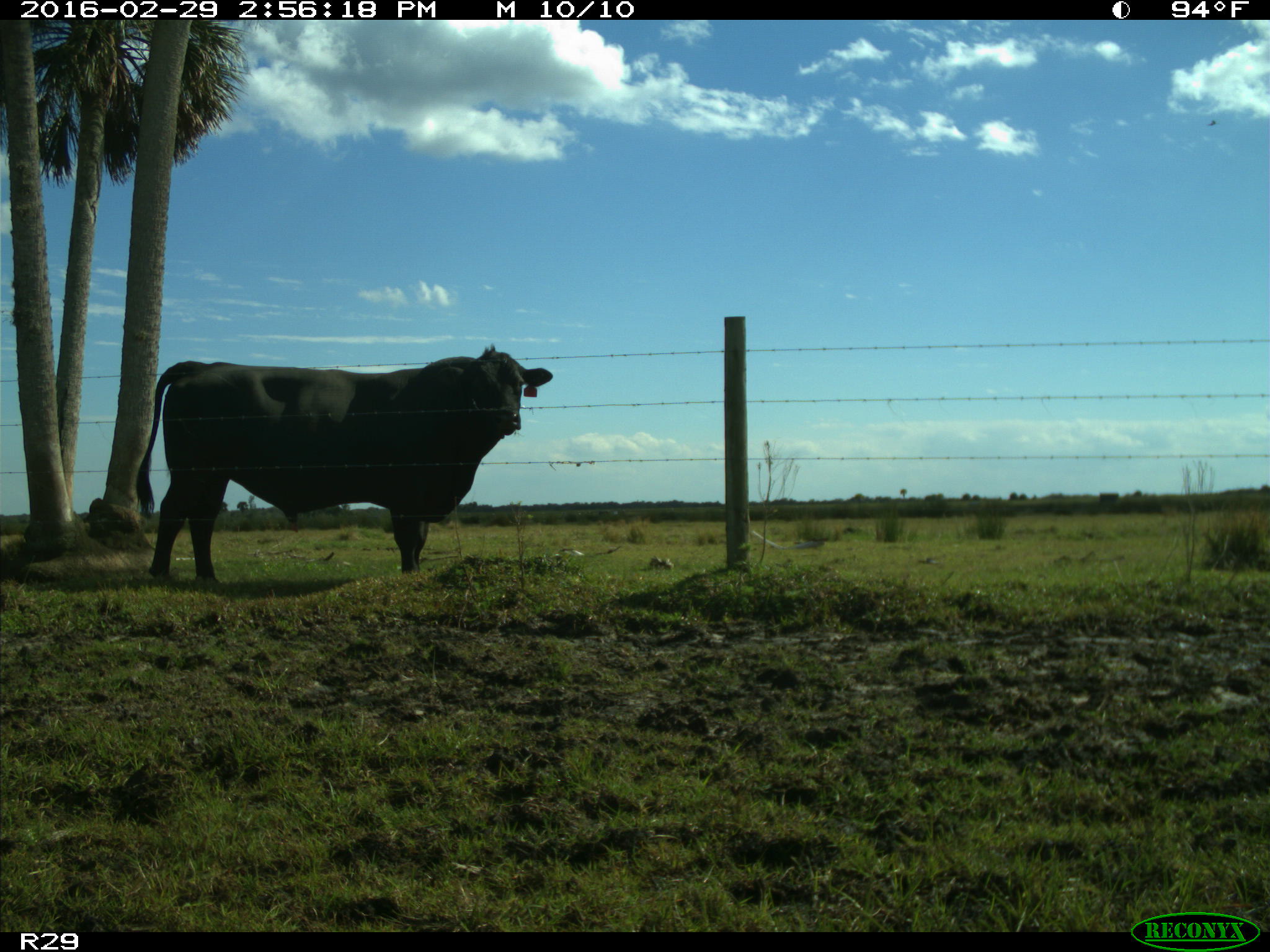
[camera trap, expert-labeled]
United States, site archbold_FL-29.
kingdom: Animalia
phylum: Chordata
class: Mammalia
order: Artiodactyla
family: Bovidae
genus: Bos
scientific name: Bos taurus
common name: domestic cow